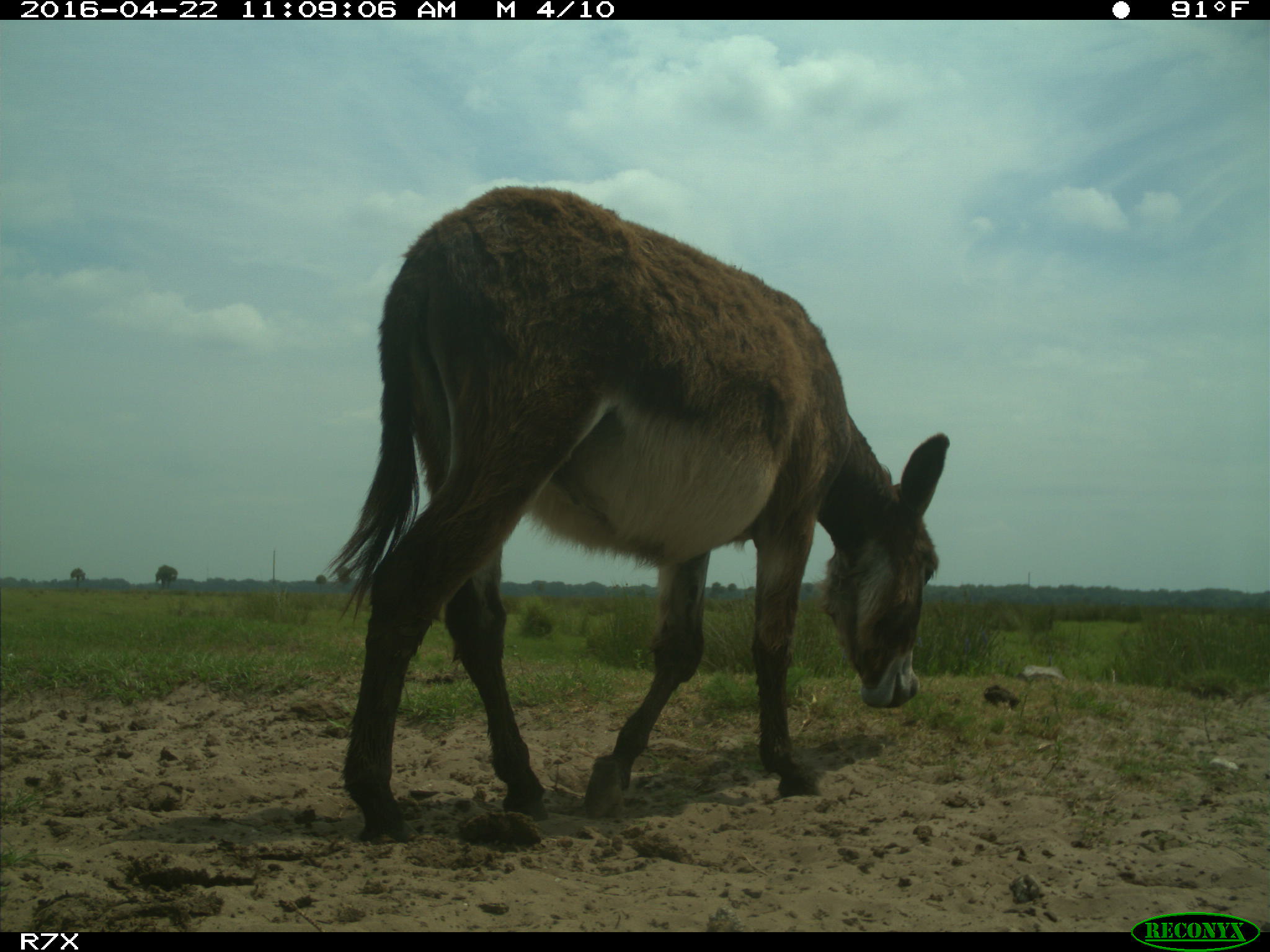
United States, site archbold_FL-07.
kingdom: Animalia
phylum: Chordata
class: Mammalia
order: Artiodactyla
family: Bovidae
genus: Bos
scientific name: Bos taurus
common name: domestic cow